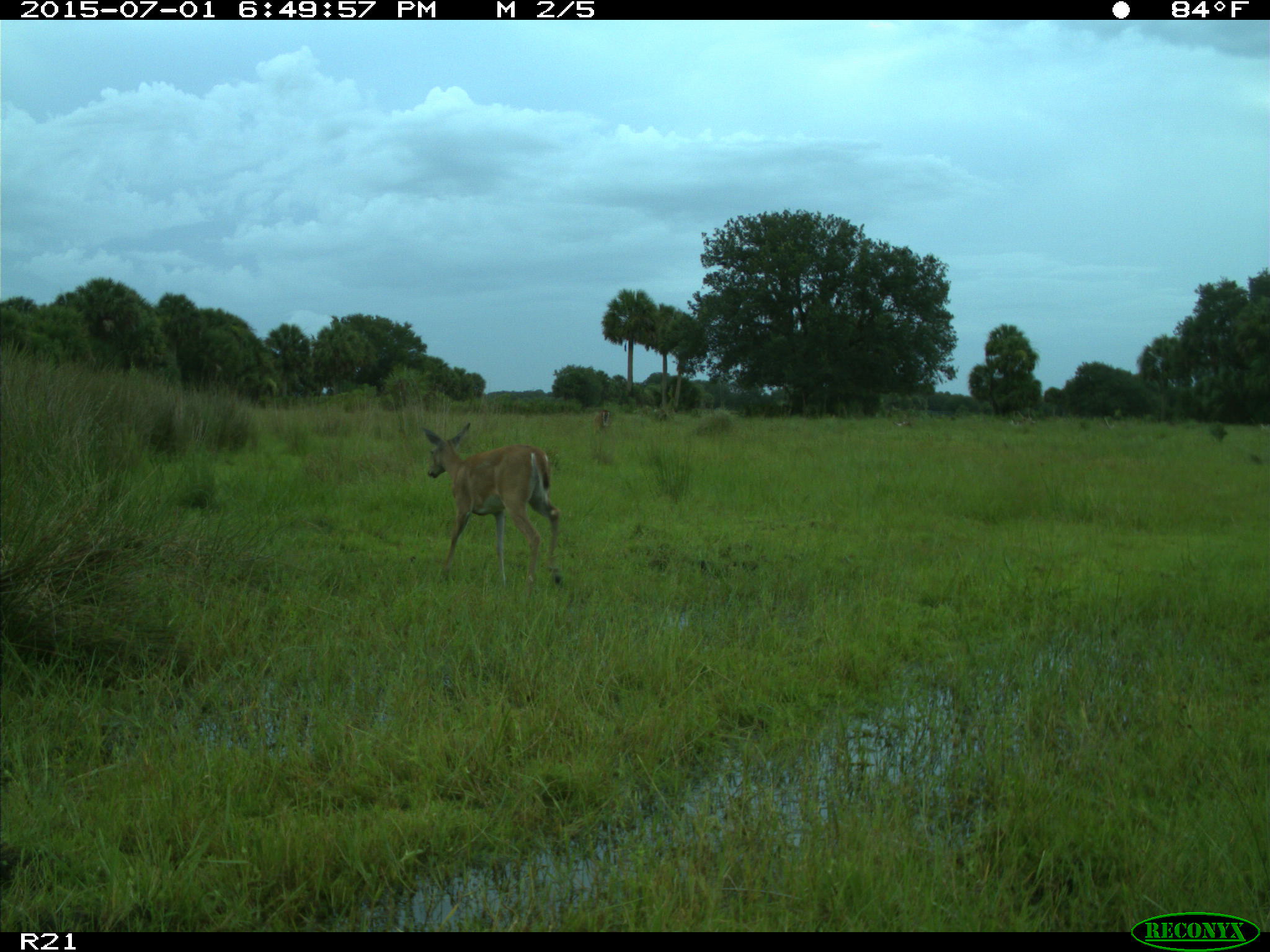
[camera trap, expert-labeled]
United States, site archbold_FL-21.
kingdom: Animalia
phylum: Chordata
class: Mammalia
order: Artiodactyla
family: Cervidae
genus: Odocoileus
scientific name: Odocoileus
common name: deer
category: unidentified deer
Unidentified deer (deer) (Odocoileus).